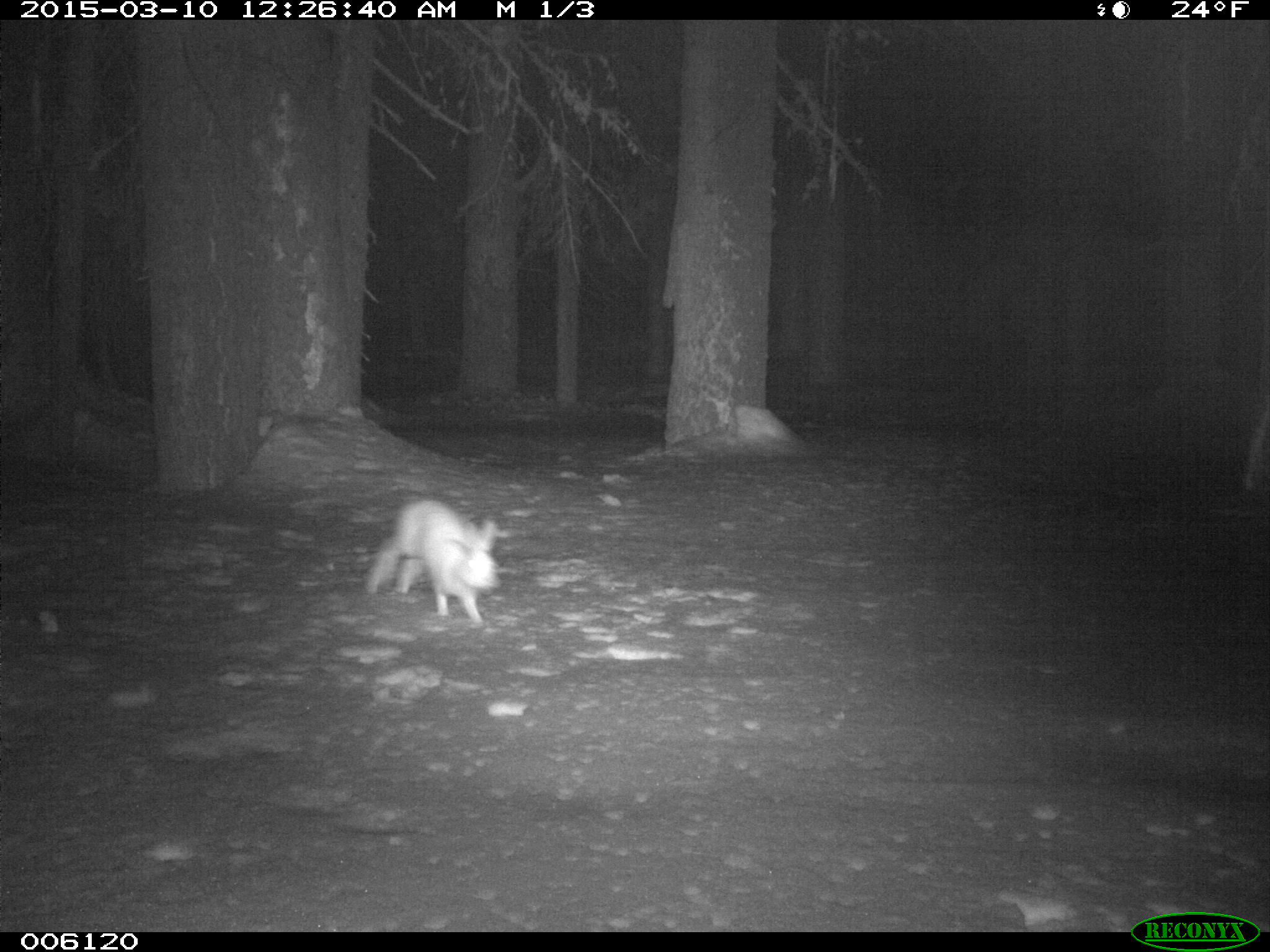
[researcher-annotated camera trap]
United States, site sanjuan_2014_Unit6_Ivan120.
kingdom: Animalia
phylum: Chordata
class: Mammalia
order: Lagomorpha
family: Leporidae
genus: Lepus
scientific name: Lepus americanus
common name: snowshoe hare